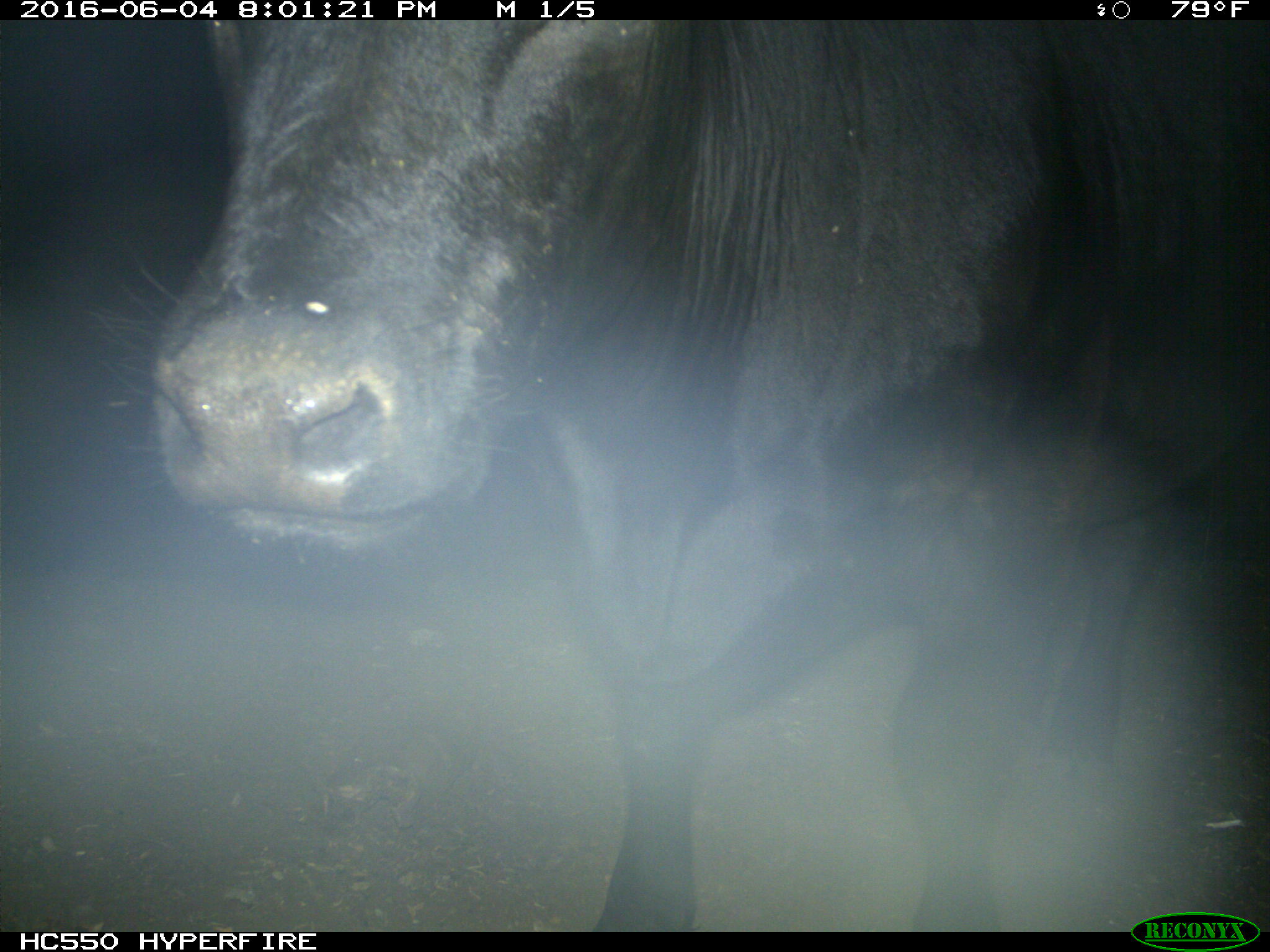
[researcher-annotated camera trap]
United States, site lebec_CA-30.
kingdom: Animalia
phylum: Chordata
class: Mammalia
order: Artiodactyla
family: Bovidae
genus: Bos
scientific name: Bos taurus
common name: domestic cow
Bos taurus (domestic cow).